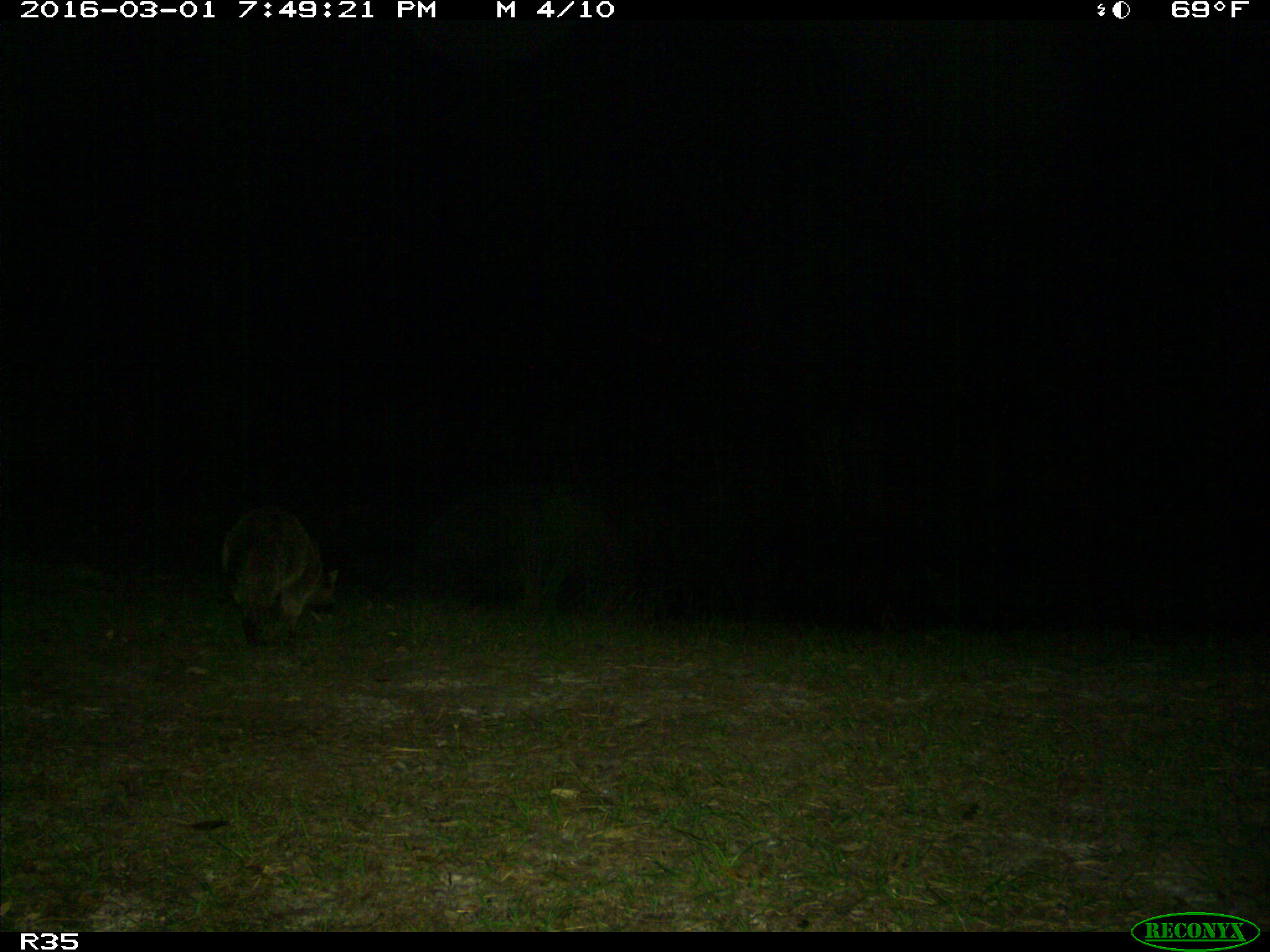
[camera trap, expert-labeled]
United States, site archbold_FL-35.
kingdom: Animalia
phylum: Chordata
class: Mammalia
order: Carnivora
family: Procyonidae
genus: Procyon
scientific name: Procyon lotor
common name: common raccoon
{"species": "Procyon lotor (common raccoon)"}